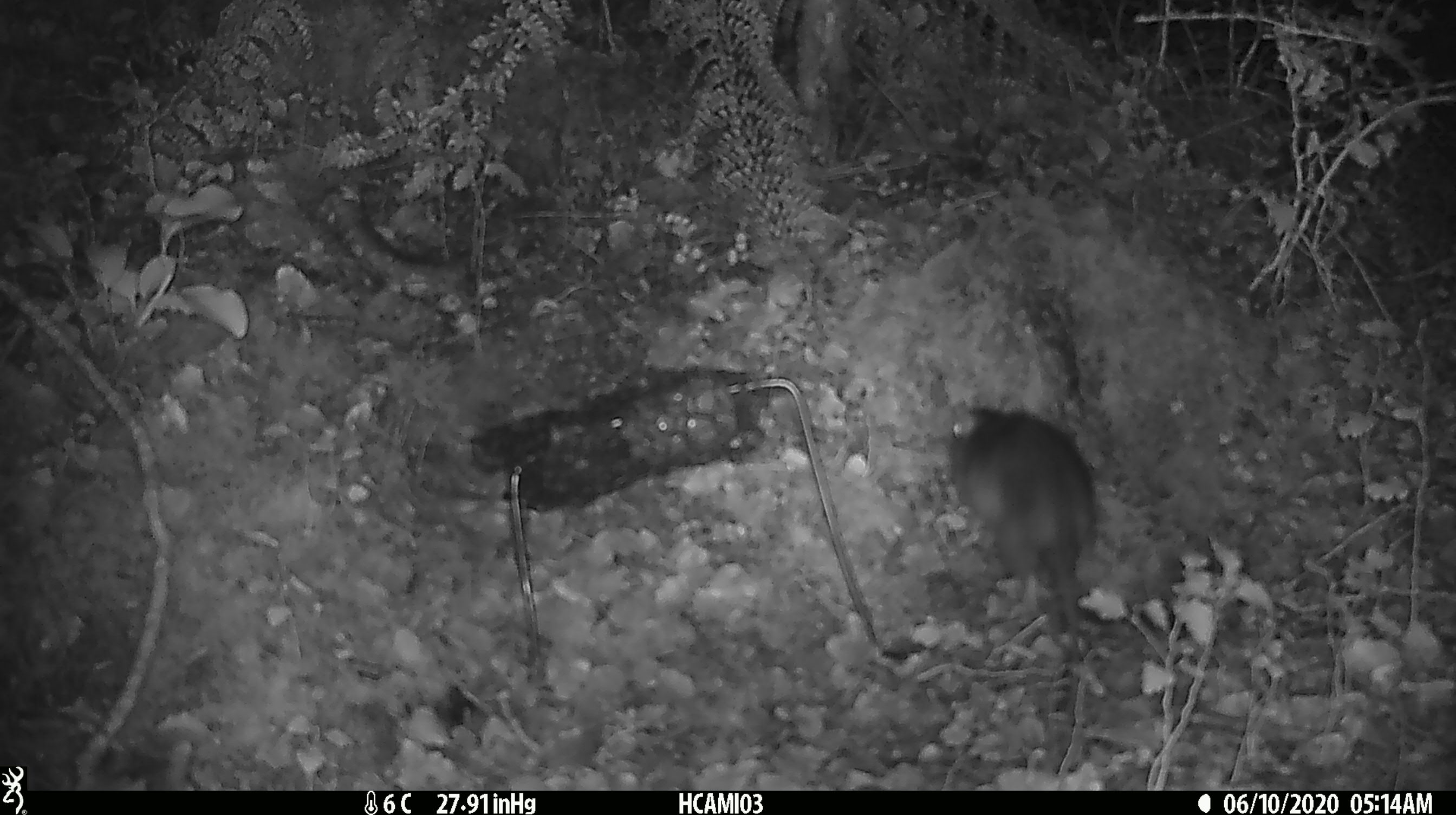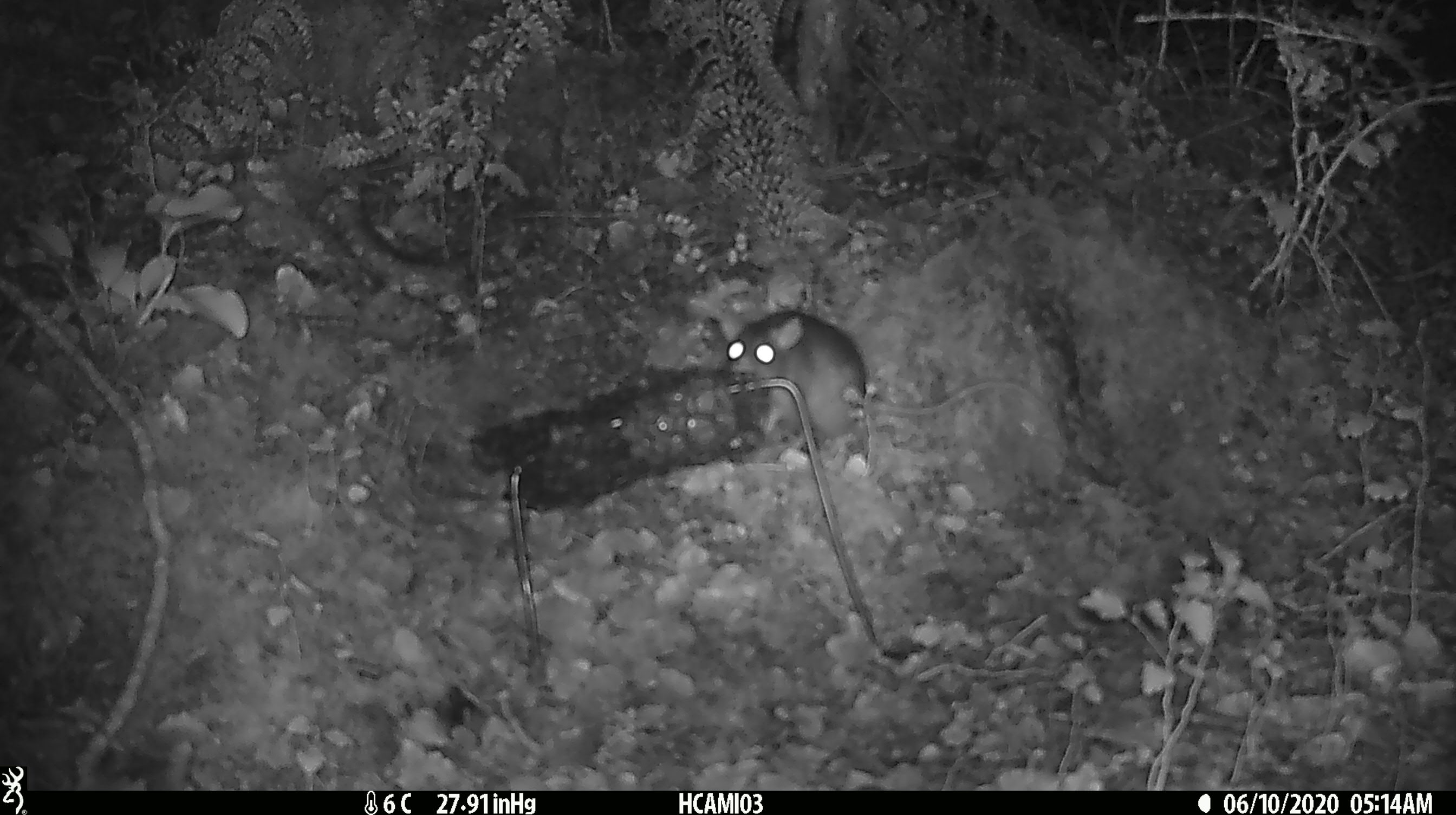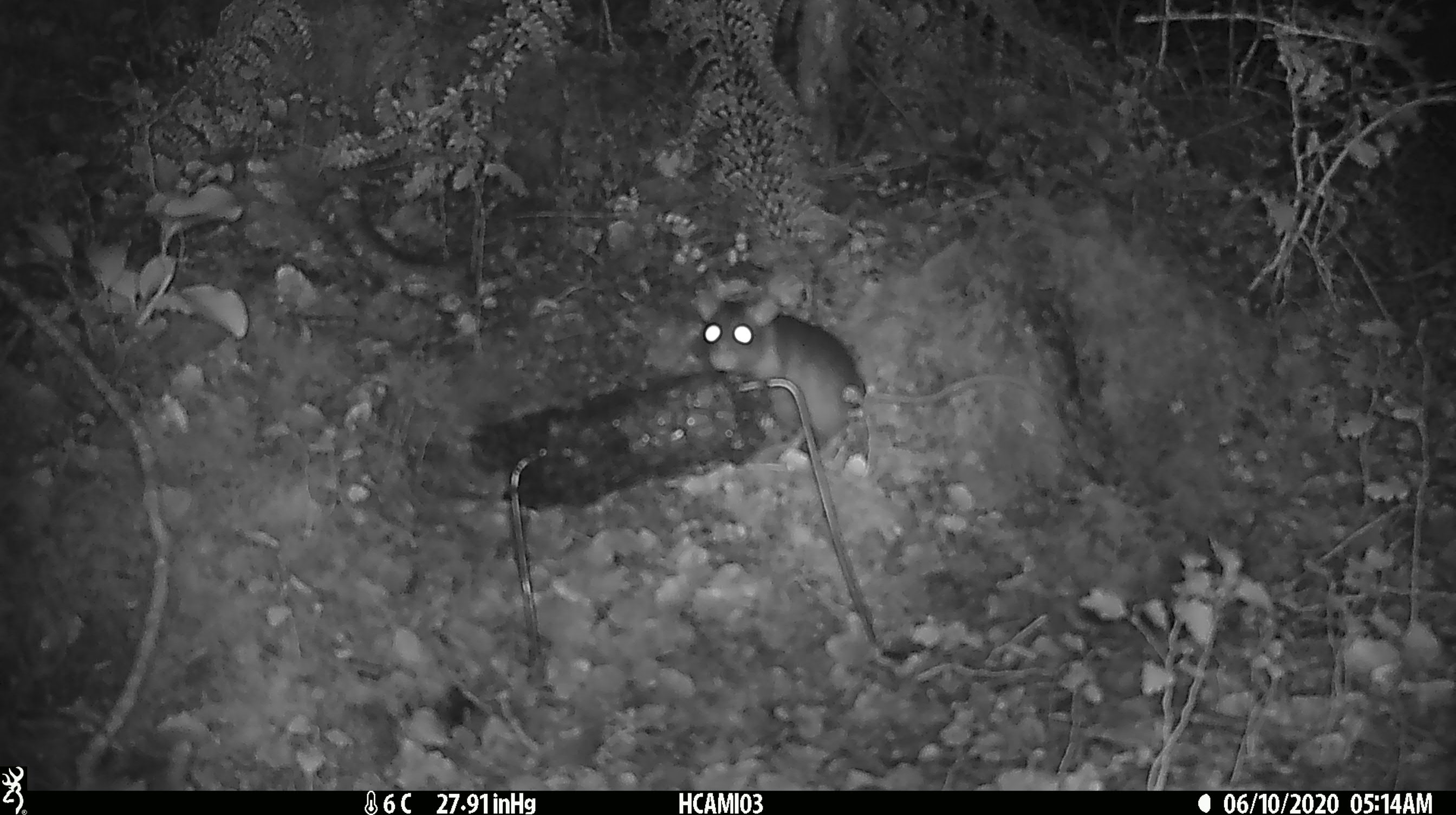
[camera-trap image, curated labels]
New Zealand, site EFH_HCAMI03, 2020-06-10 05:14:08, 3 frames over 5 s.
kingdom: Animalia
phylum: Chordata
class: Mammalia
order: Rodentia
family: Muridae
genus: Rattus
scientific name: Rattus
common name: rat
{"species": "rat (Rattus)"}